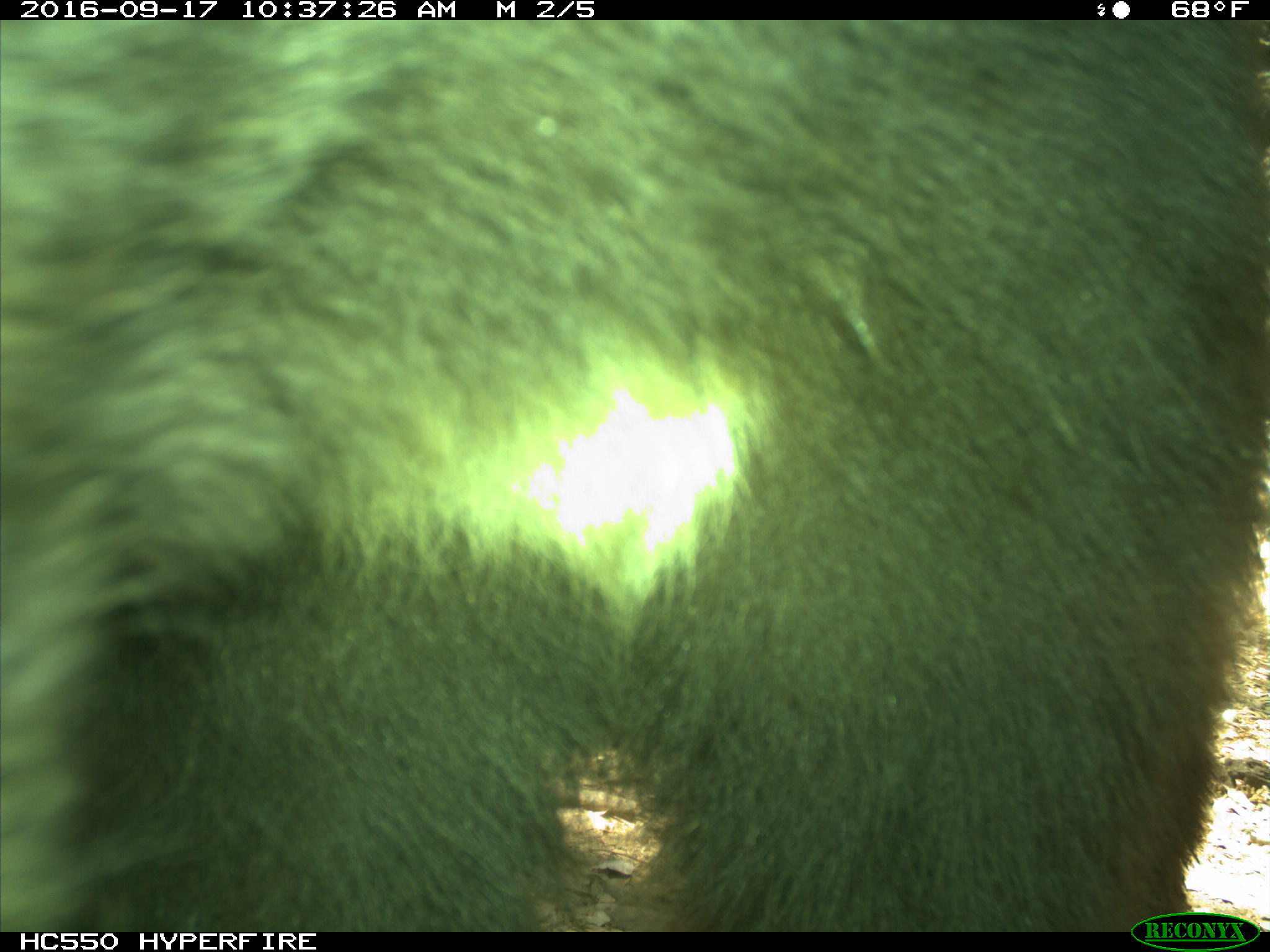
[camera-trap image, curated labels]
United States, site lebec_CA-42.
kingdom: Animalia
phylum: Chordata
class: Mammalia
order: Carnivora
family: Ursidae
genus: Ursus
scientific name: Ursus americanus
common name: american black bear